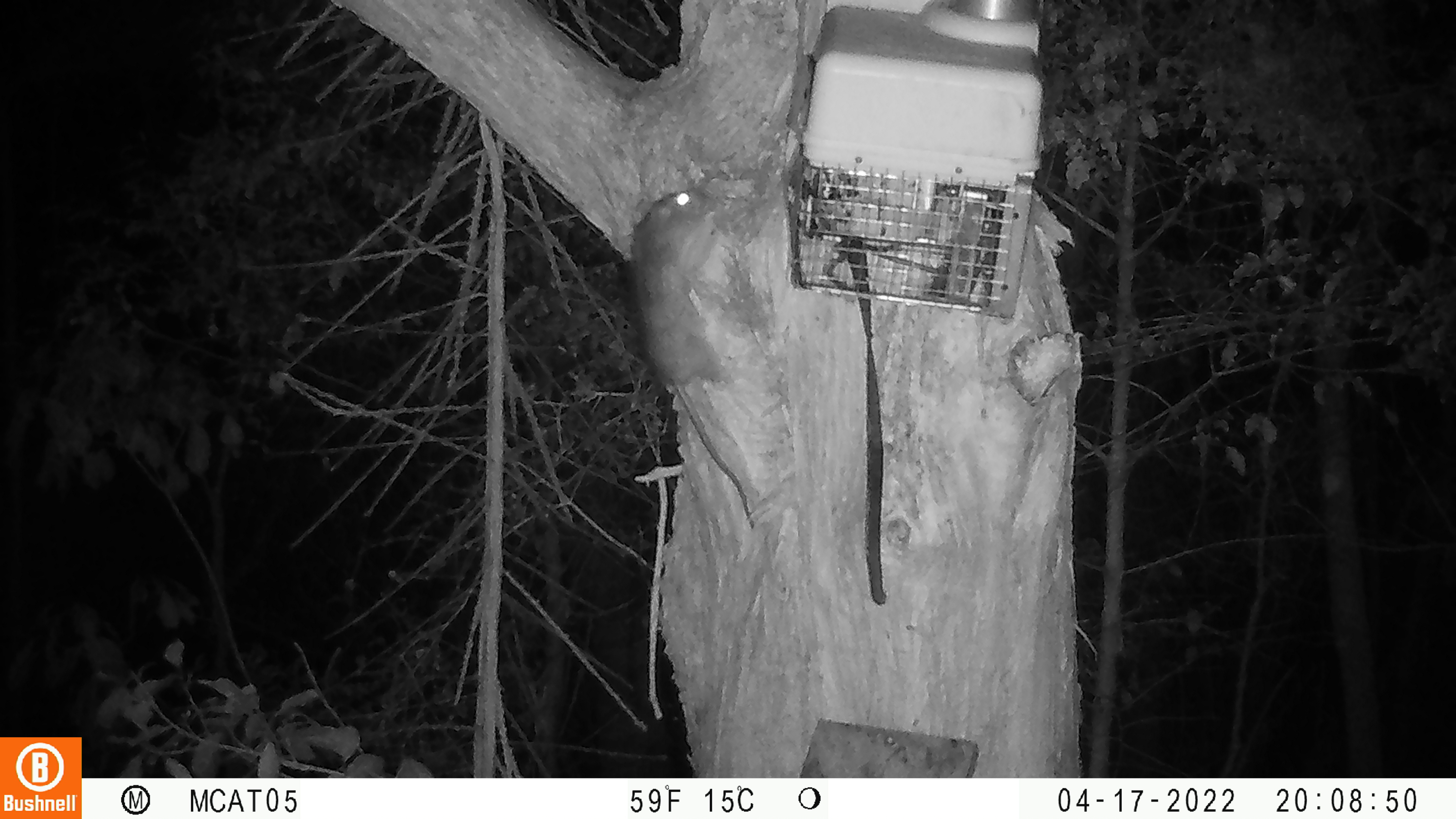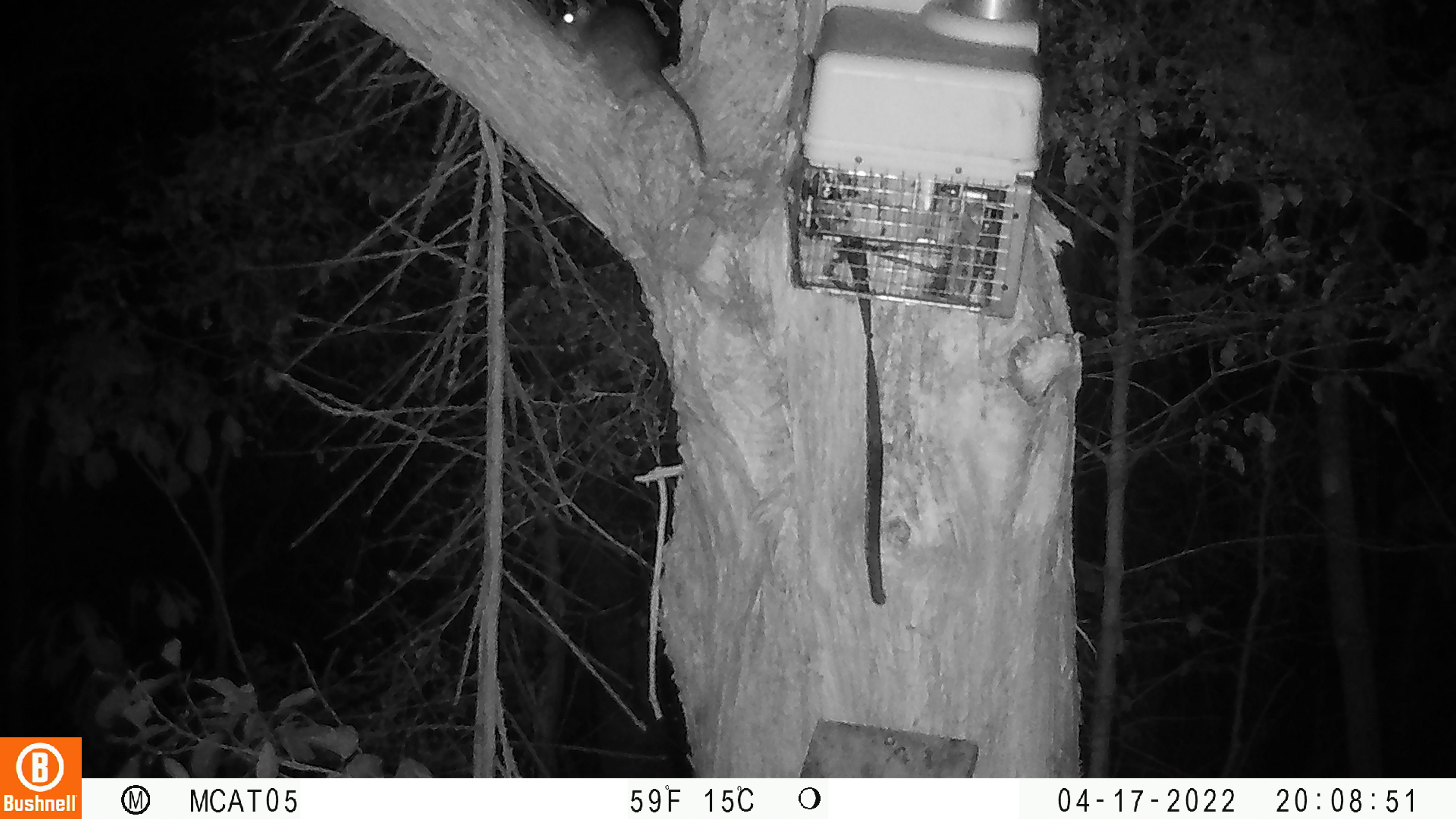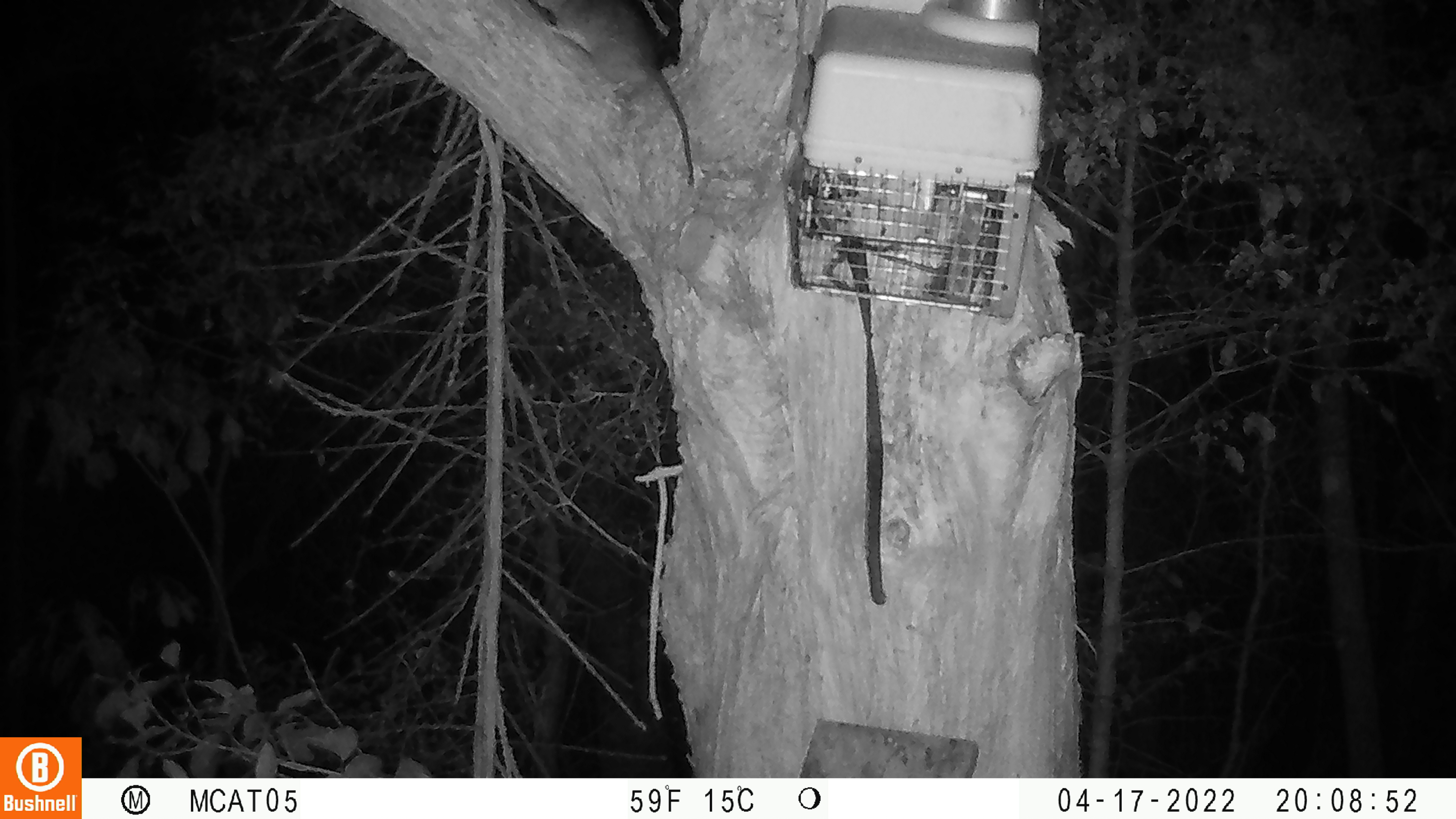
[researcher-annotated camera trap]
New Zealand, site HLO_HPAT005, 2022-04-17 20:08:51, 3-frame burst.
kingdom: Animalia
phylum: Chordata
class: Mammalia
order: Rodentia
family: Muridae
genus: Rattus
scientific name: Rattus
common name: rat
Rat (Rattus).